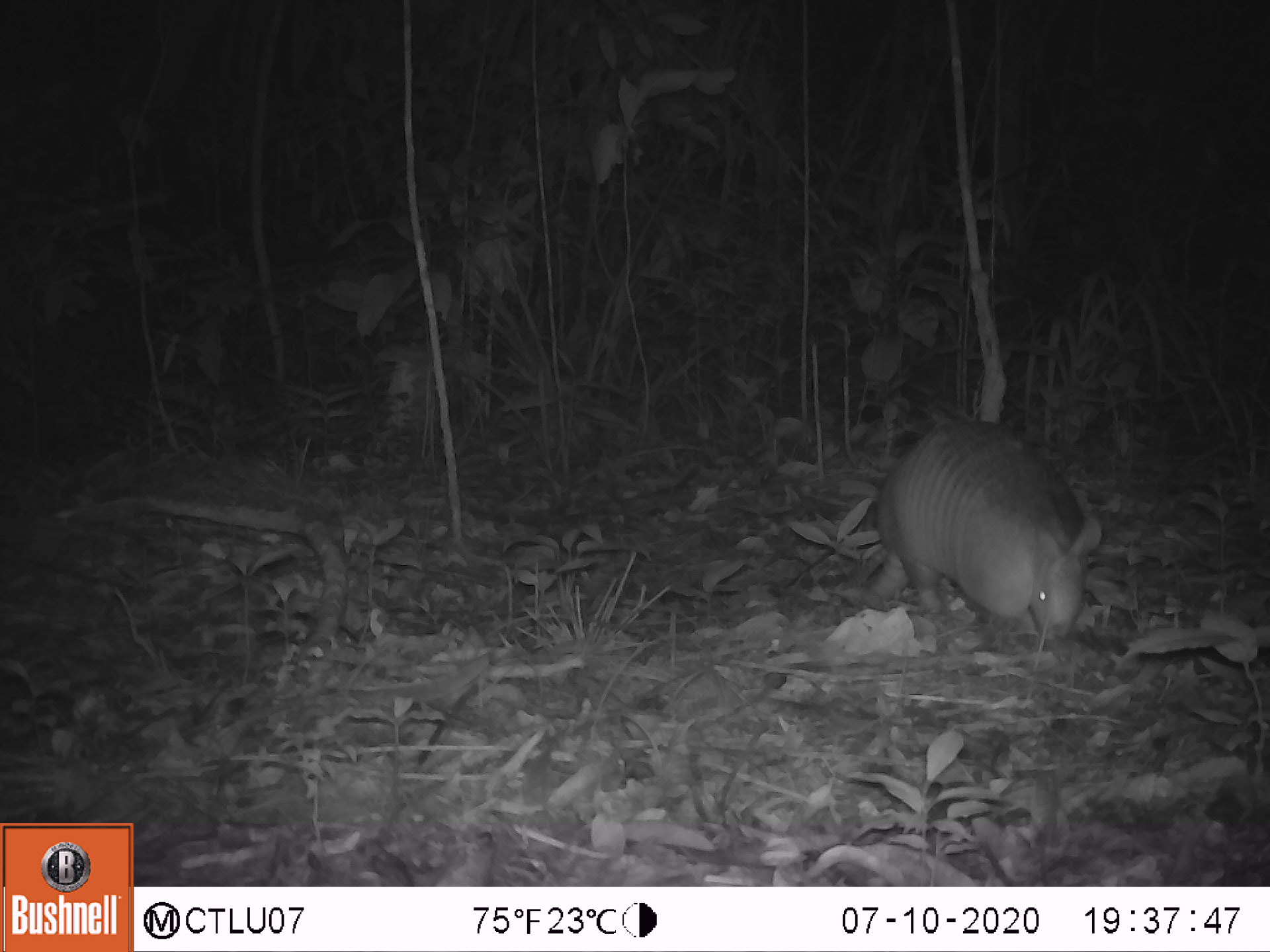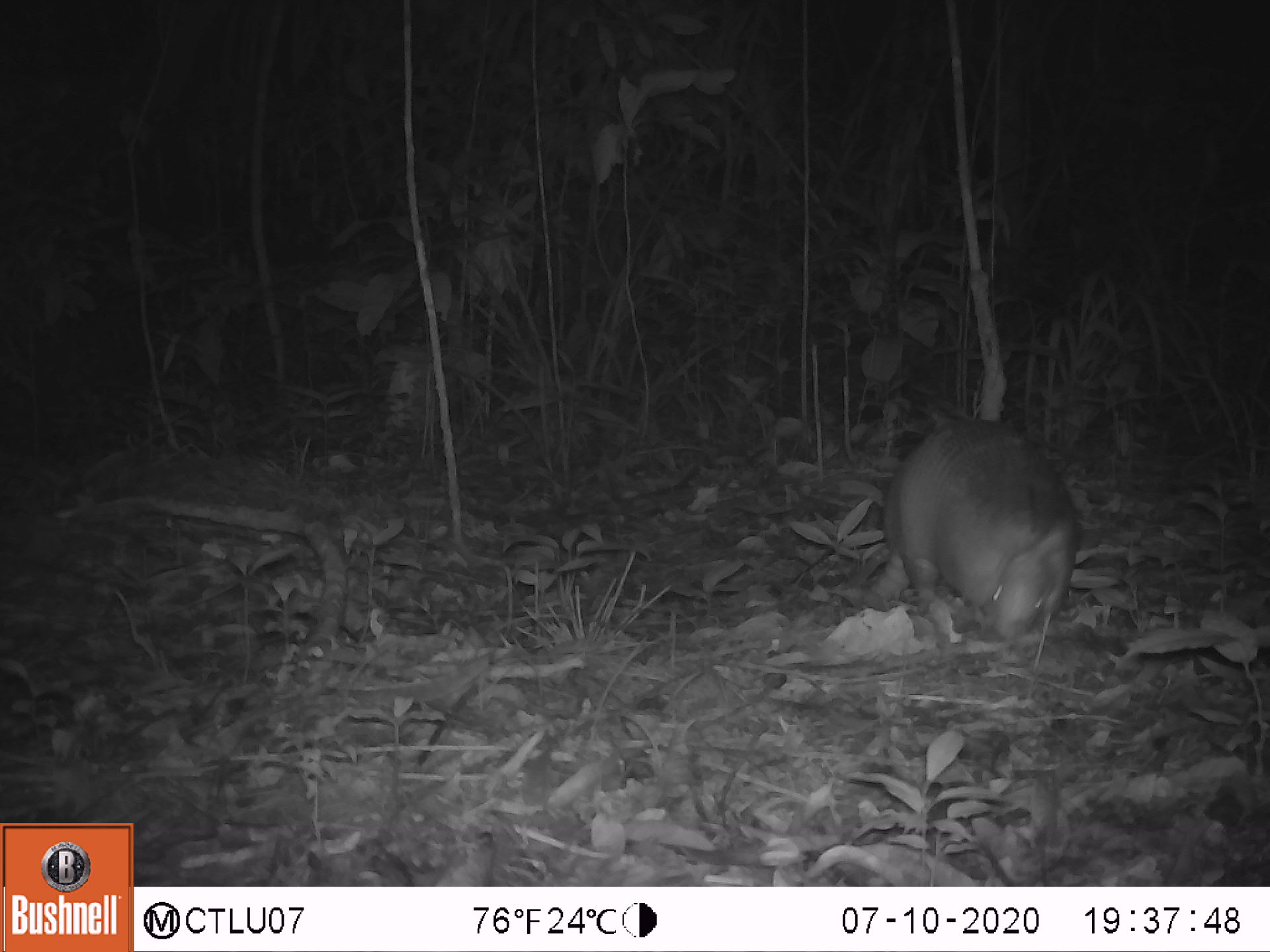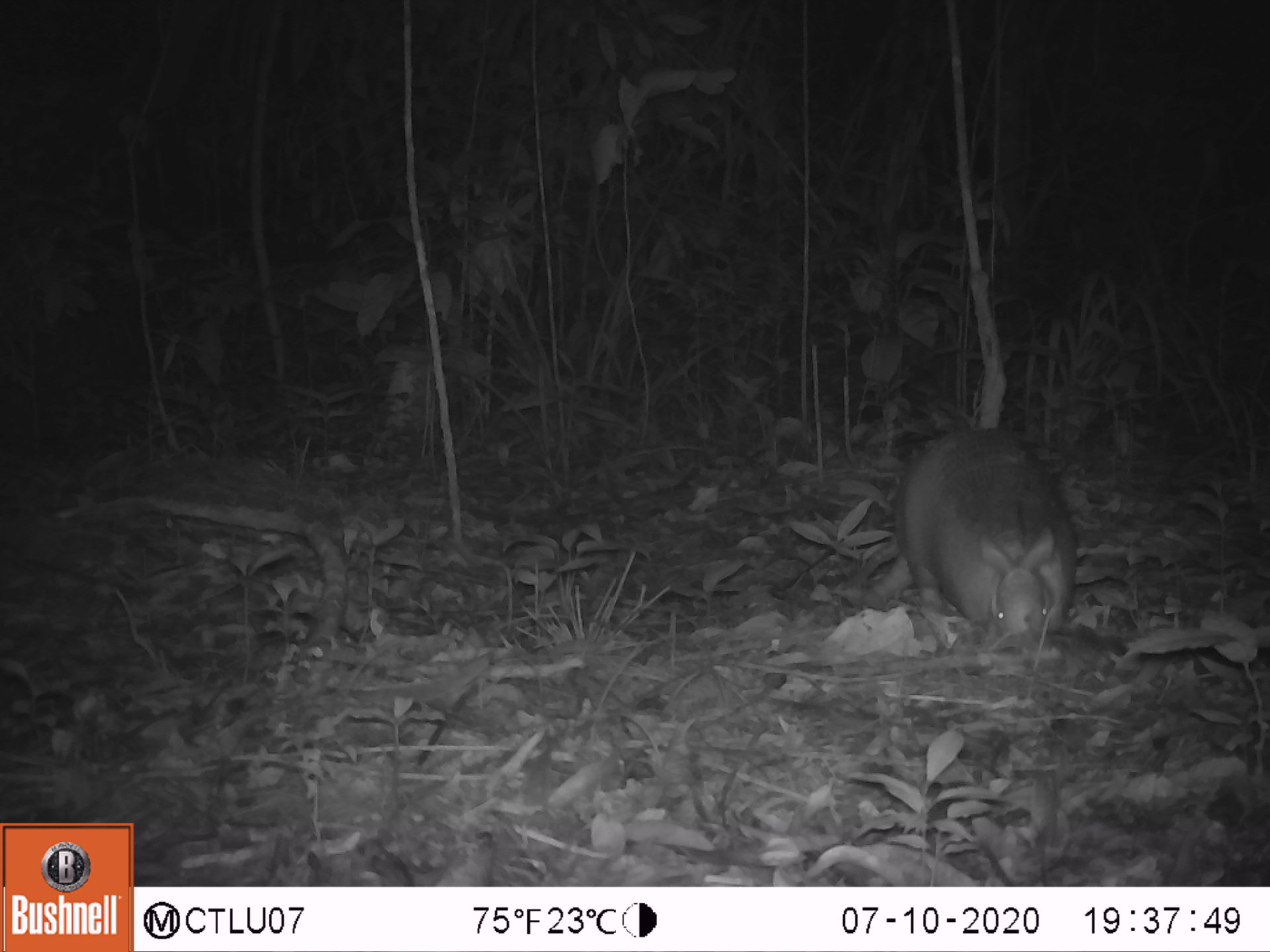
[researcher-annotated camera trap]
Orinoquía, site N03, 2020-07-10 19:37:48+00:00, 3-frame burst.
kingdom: Animalia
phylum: Chordata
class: Mammalia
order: Cingulata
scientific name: Cingulata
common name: armadillo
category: unknown armadillo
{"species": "unknown armadillo (armadillo) (Cingulata)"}